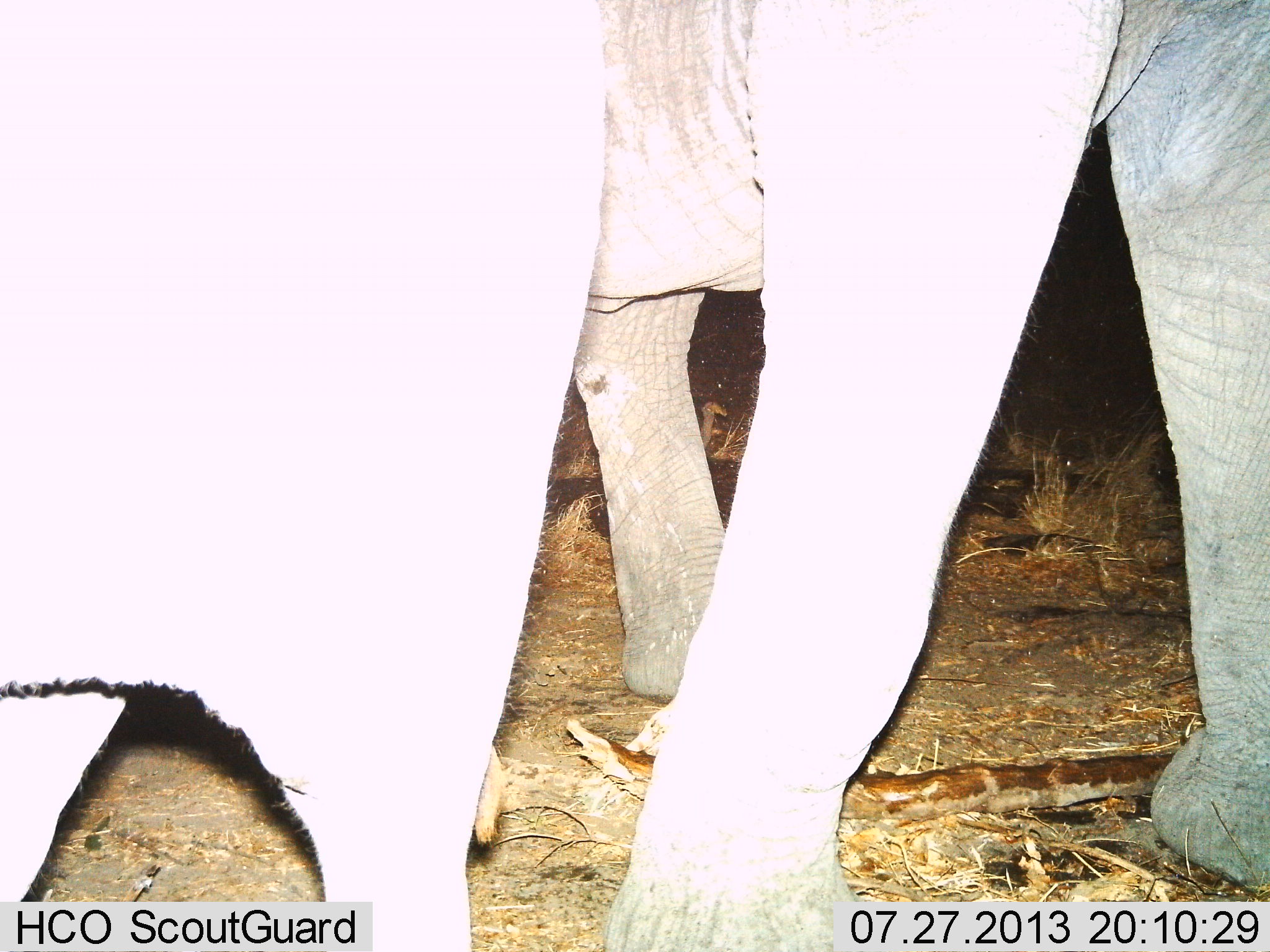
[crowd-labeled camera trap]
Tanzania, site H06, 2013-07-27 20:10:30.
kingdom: Animalia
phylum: Chordata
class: Mammalia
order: Proboscidea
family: Elephantidae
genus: Loxodonta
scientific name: Loxodonta africana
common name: african bush elephant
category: elephant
Elephant (african bush elephant) (Loxodonta africana), count 2. Behavior (volunteer vote fractions): standing 70%, resting 0%, moving 40%, interacting 5%. Young present (vote fraction): 5%. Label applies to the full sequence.